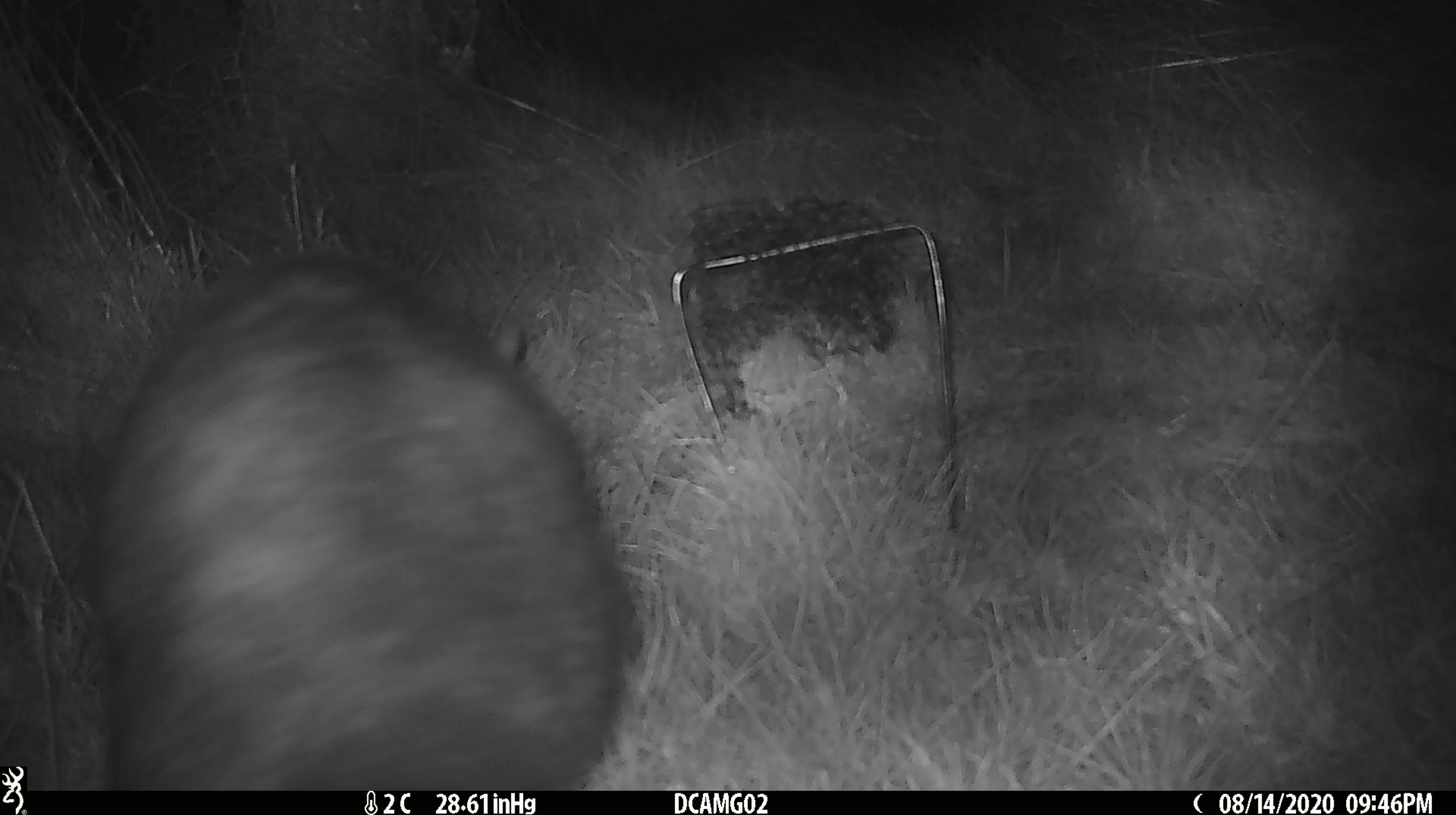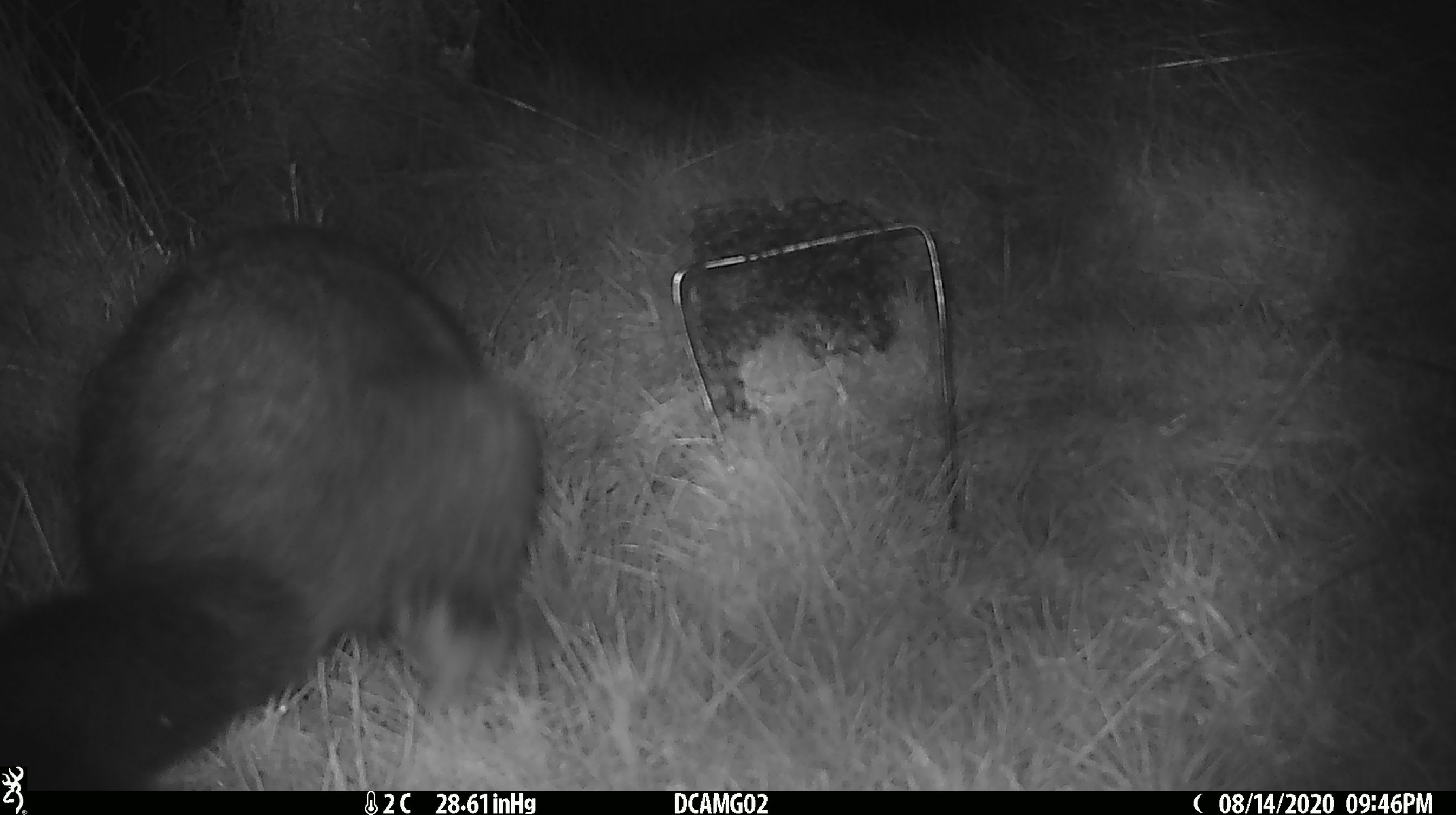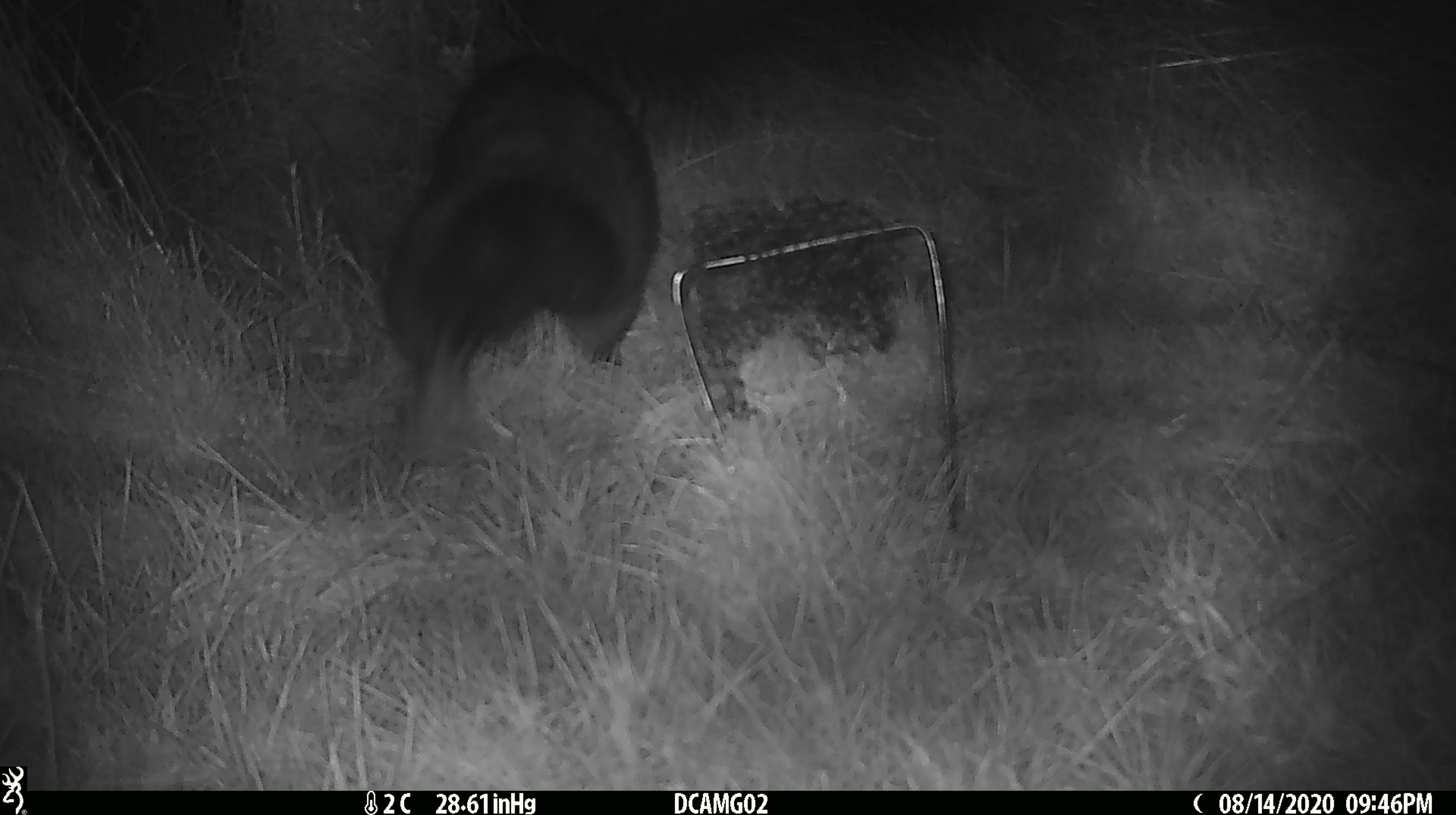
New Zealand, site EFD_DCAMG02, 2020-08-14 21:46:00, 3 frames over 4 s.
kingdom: Animalia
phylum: Chordata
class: Mammalia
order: Diprotodontia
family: Phalangeridae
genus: Trichosurus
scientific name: Trichosurus vulpecula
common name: common brushtail possum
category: possum